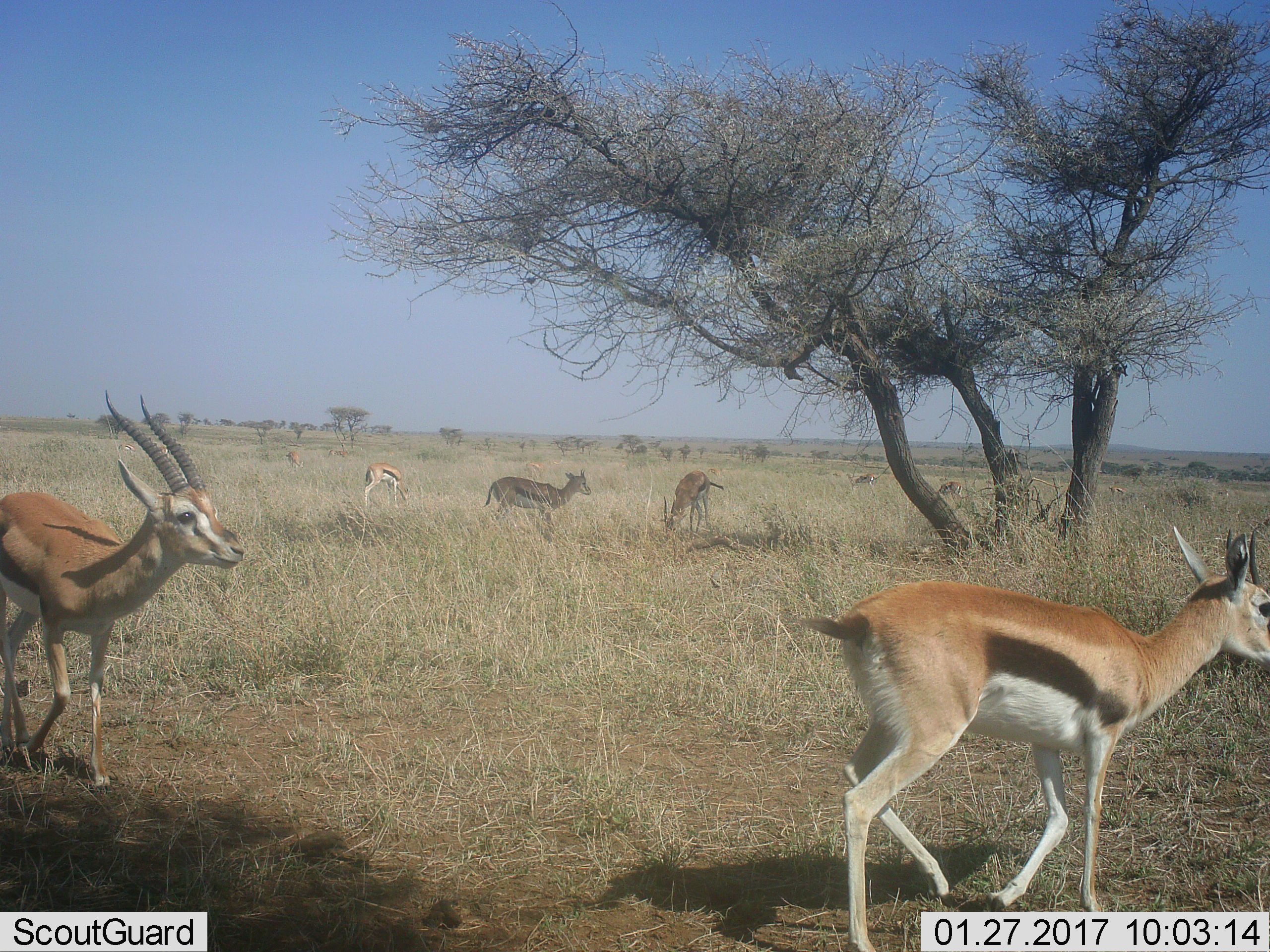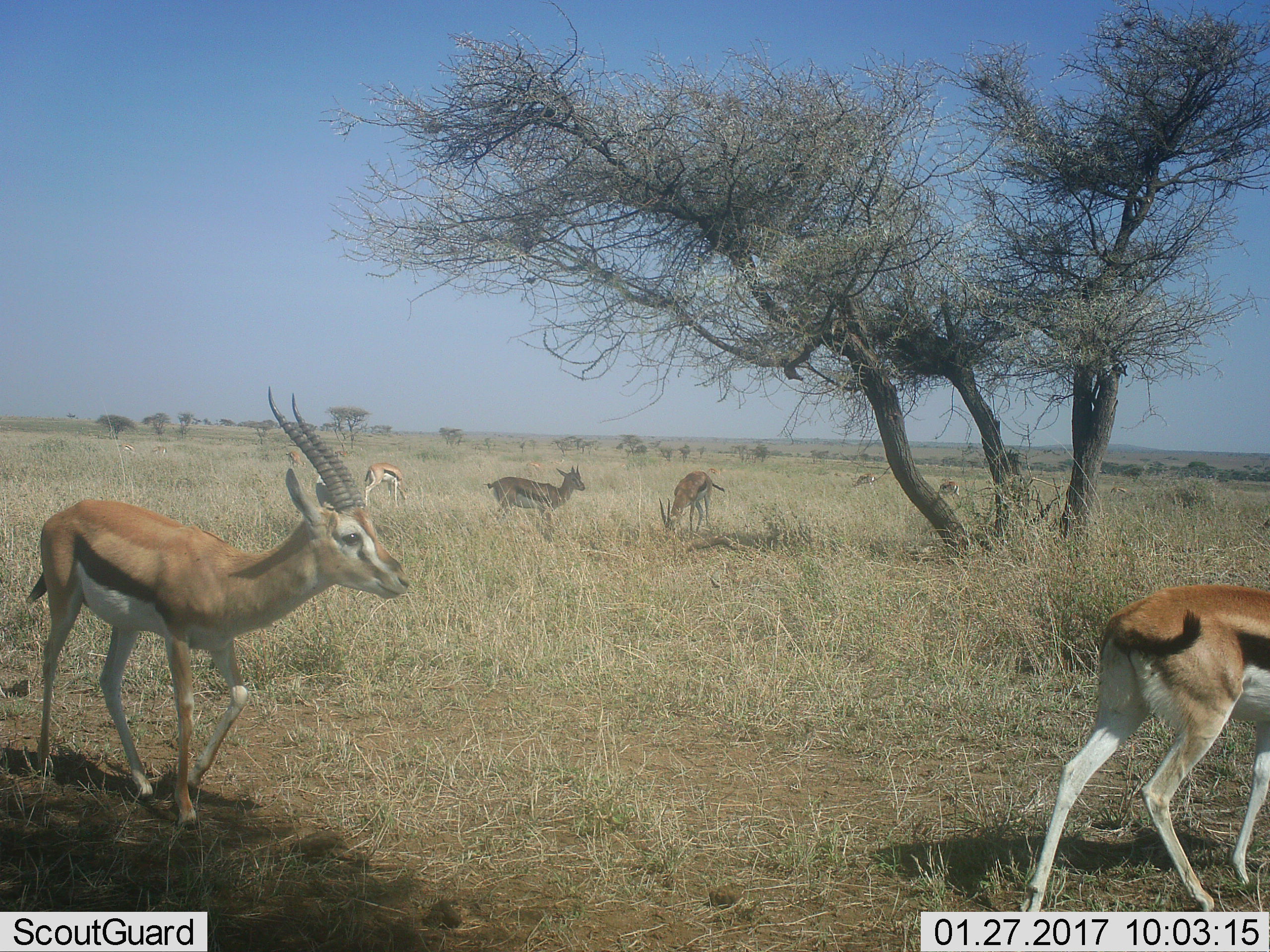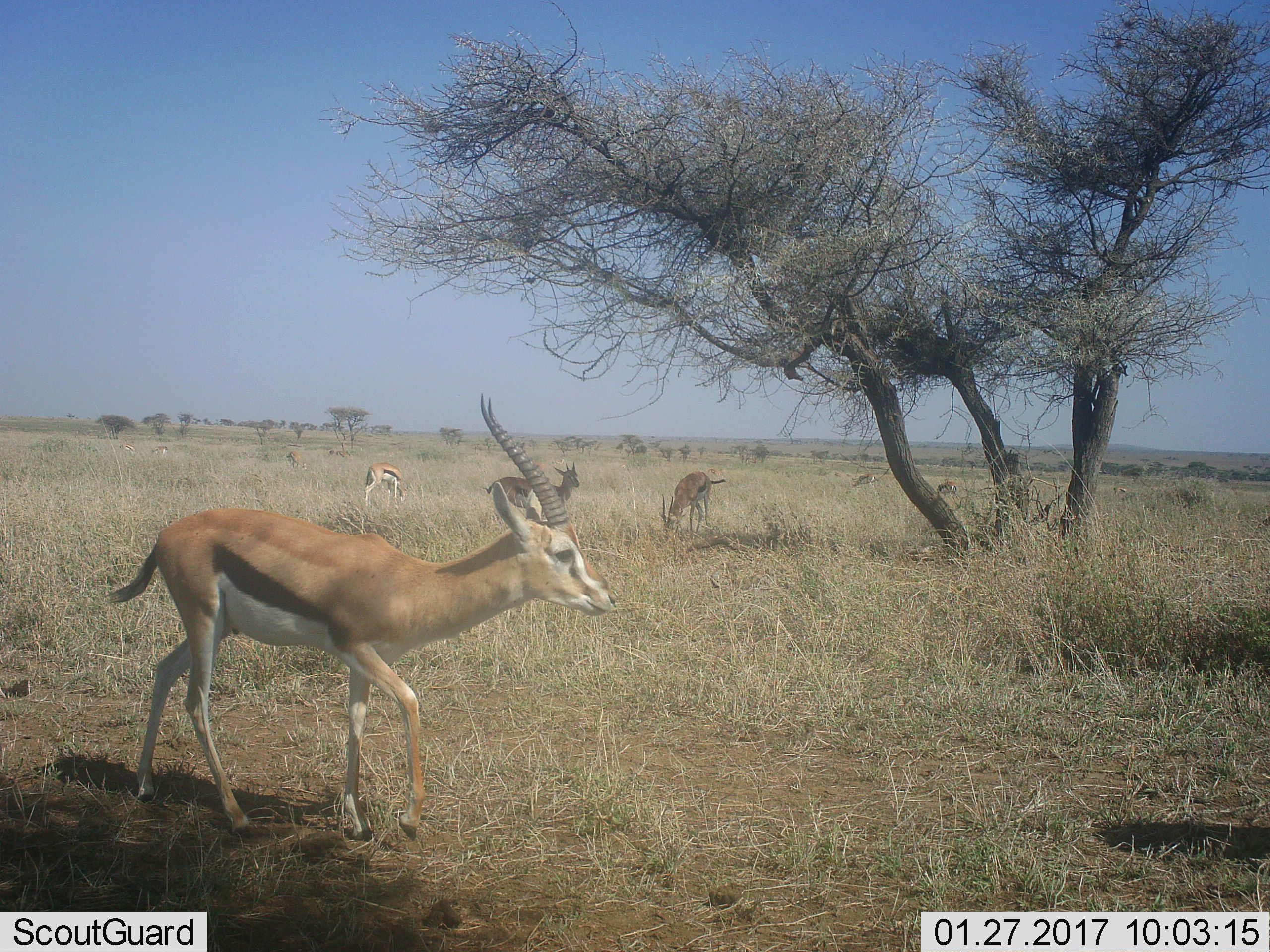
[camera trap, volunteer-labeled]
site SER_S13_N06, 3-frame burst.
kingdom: Animalia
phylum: Chordata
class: Mammalia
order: Artiodactyla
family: Bovidae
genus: Eudorcas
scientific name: Eudorcas thomsonii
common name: thomson's gazelle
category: gazellethomsons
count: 8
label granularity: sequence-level